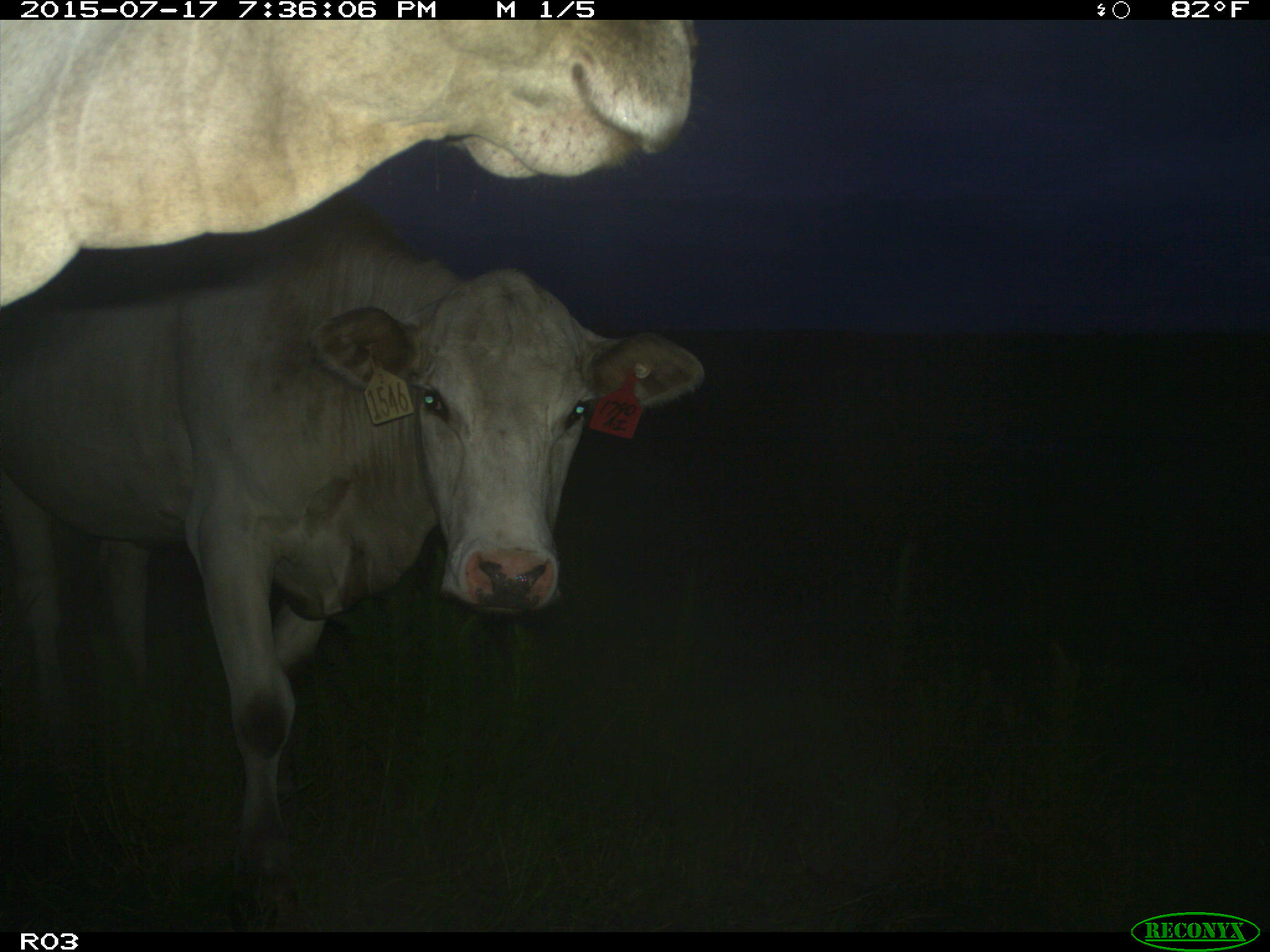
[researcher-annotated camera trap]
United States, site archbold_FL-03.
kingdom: Animalia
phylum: Chordata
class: Mammalia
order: Artiodactyla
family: Bovidae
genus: Bos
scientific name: Bos taurus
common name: domestic cow